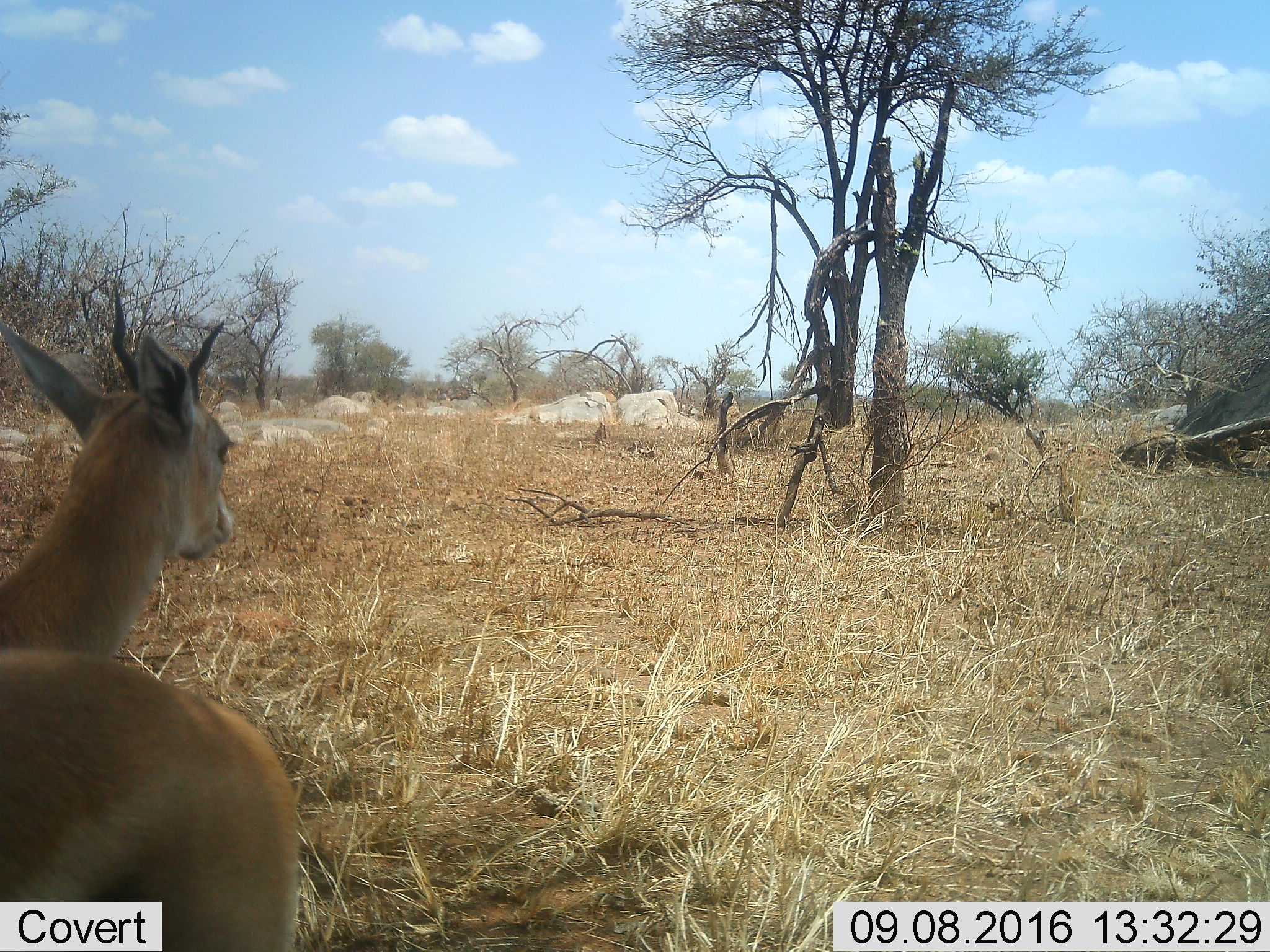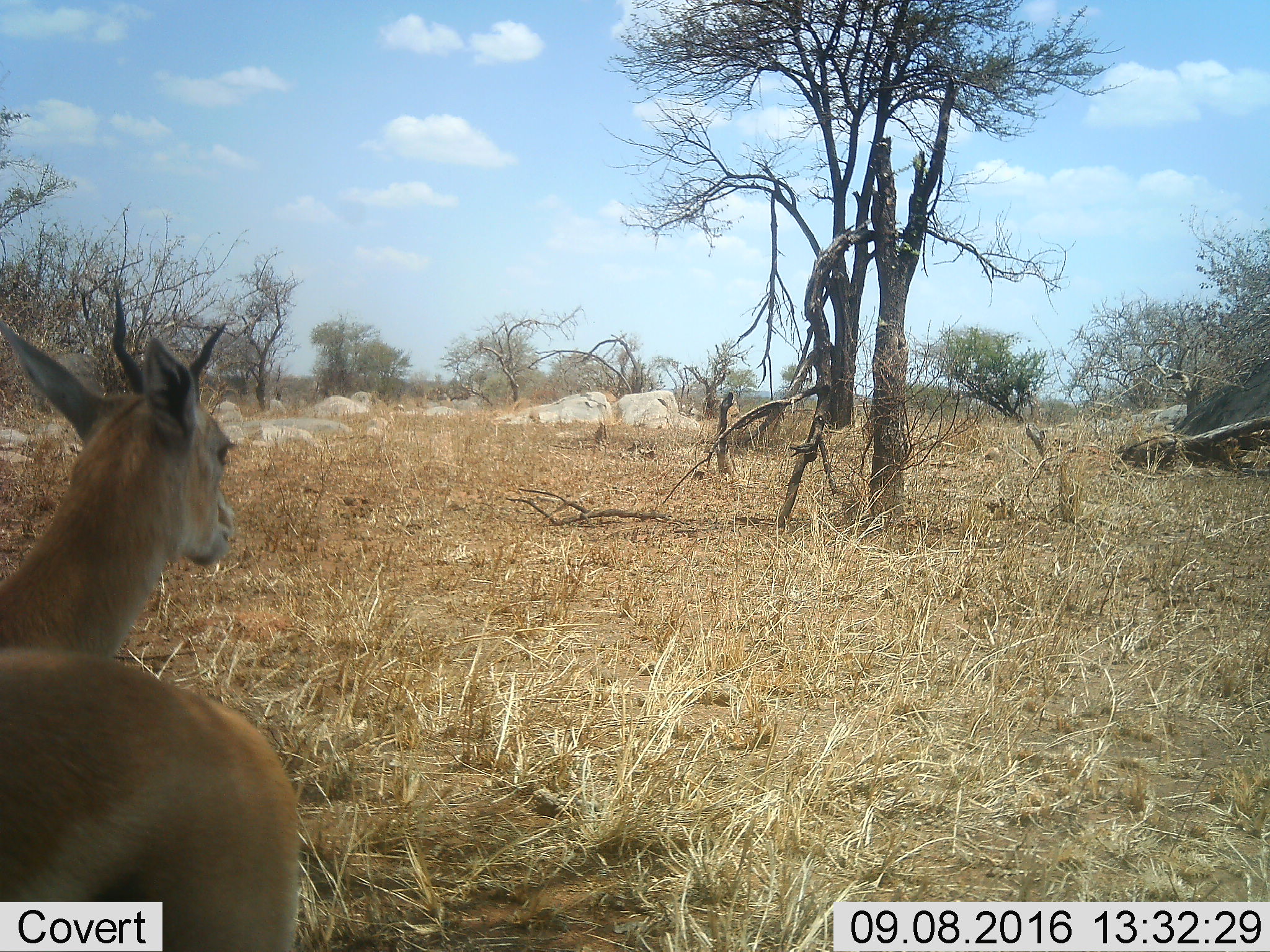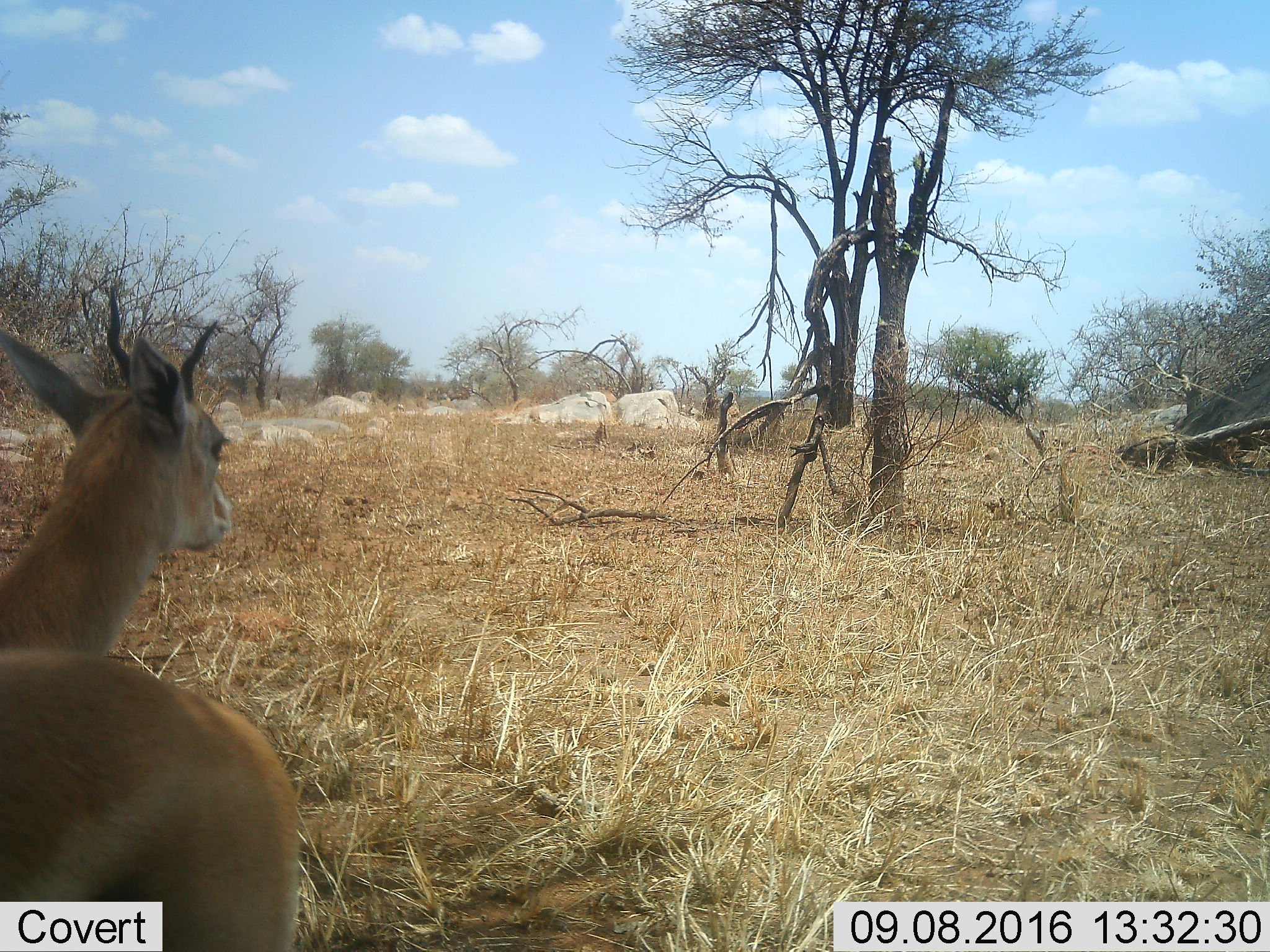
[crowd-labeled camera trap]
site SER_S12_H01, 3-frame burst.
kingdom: Animalia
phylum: Chordata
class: Mammalia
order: Artiodactyla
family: Bovidae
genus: Eudorcas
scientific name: Eudorcas thomsonii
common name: thomson's gazelle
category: gazellethomsons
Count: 1.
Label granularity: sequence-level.